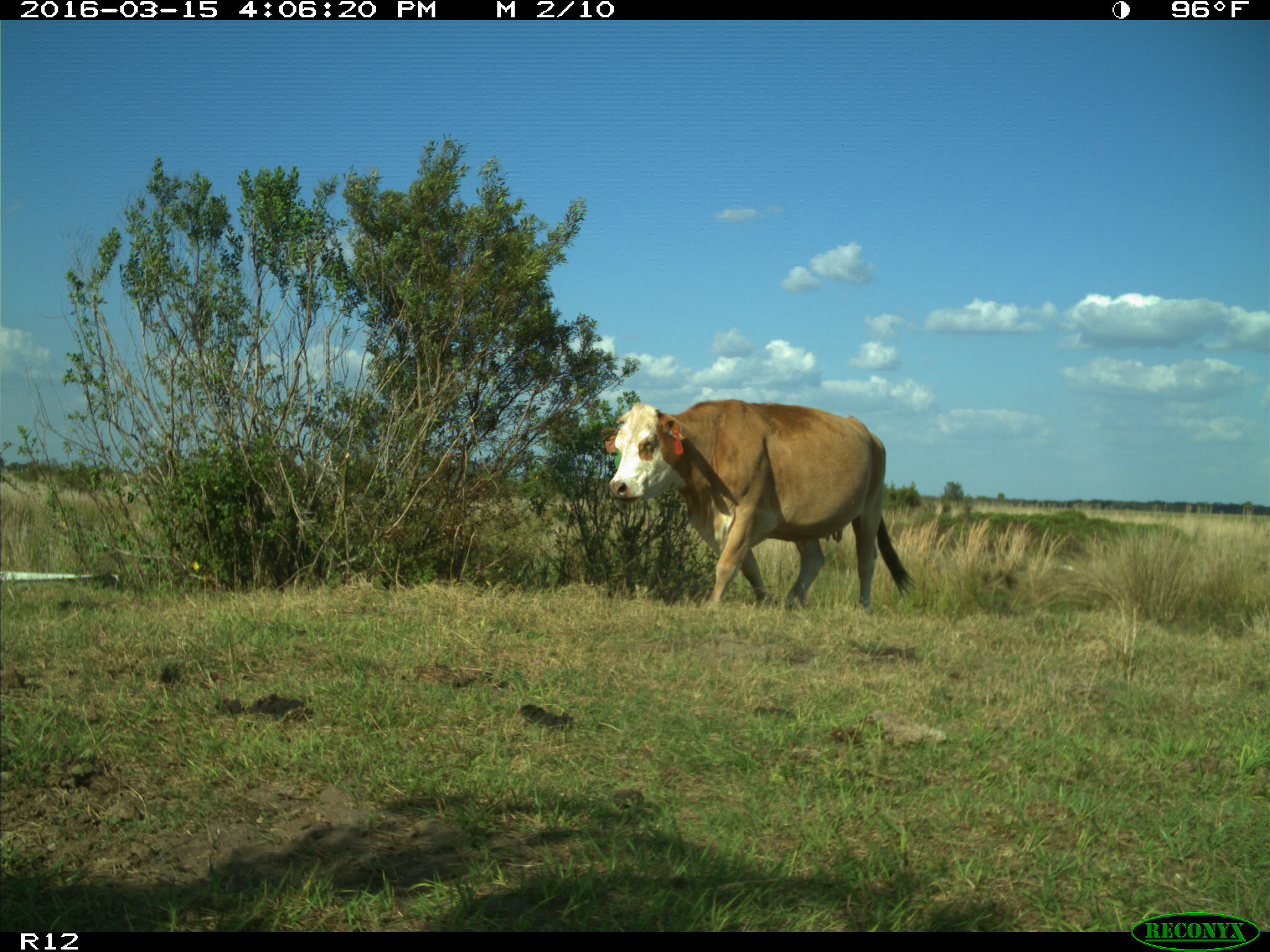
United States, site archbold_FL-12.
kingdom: Animalia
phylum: Chordata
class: Mammalia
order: Artiodactyla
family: Bovidae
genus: Bos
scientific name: Bos taurus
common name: domestic cow